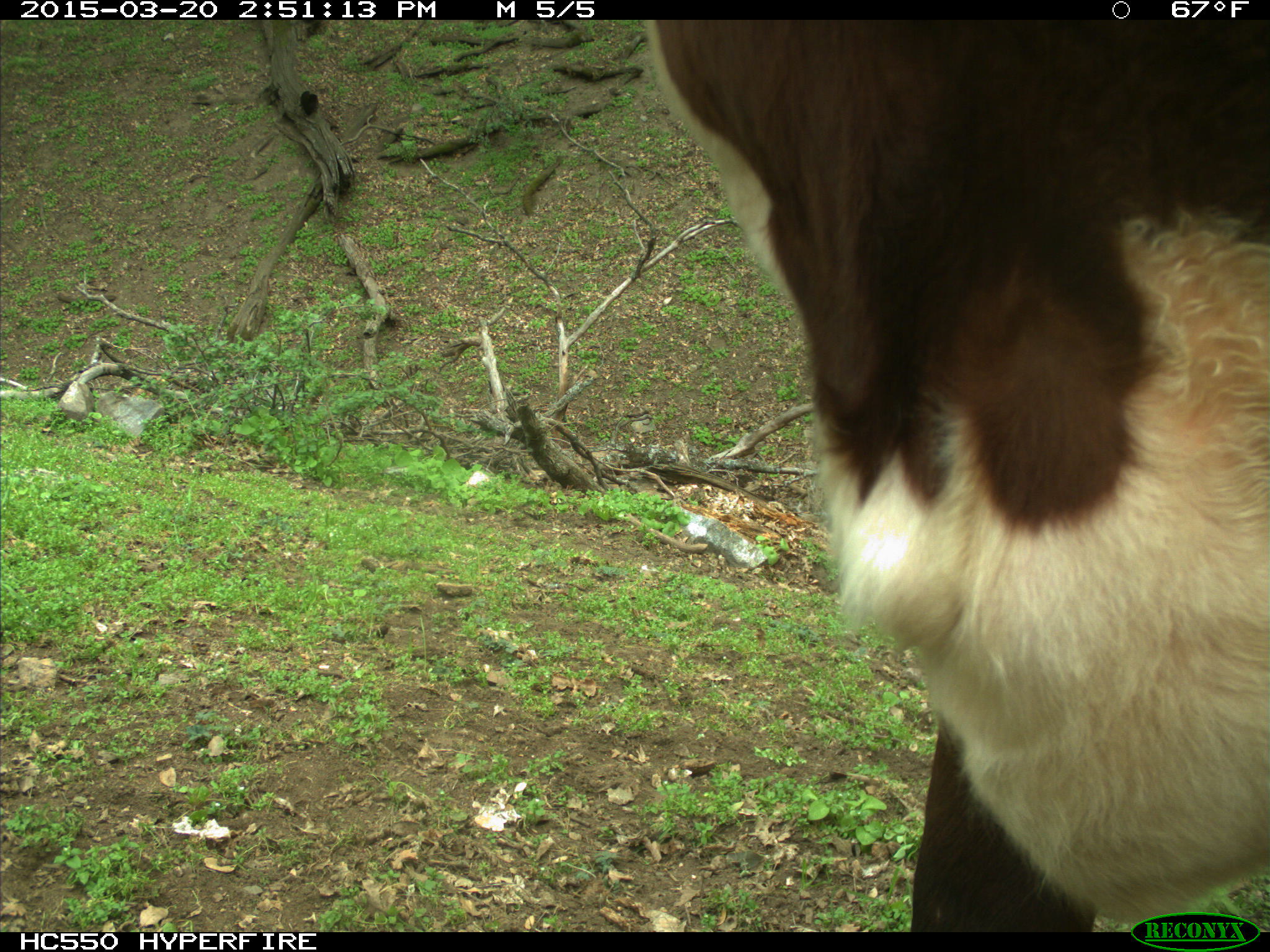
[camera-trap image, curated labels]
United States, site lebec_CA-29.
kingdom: Animalia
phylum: Chordata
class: Mammalia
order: Artiodactyla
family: Bovidae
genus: Bos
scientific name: Bos taurus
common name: domestic cow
Bos taurus (domestic cow).